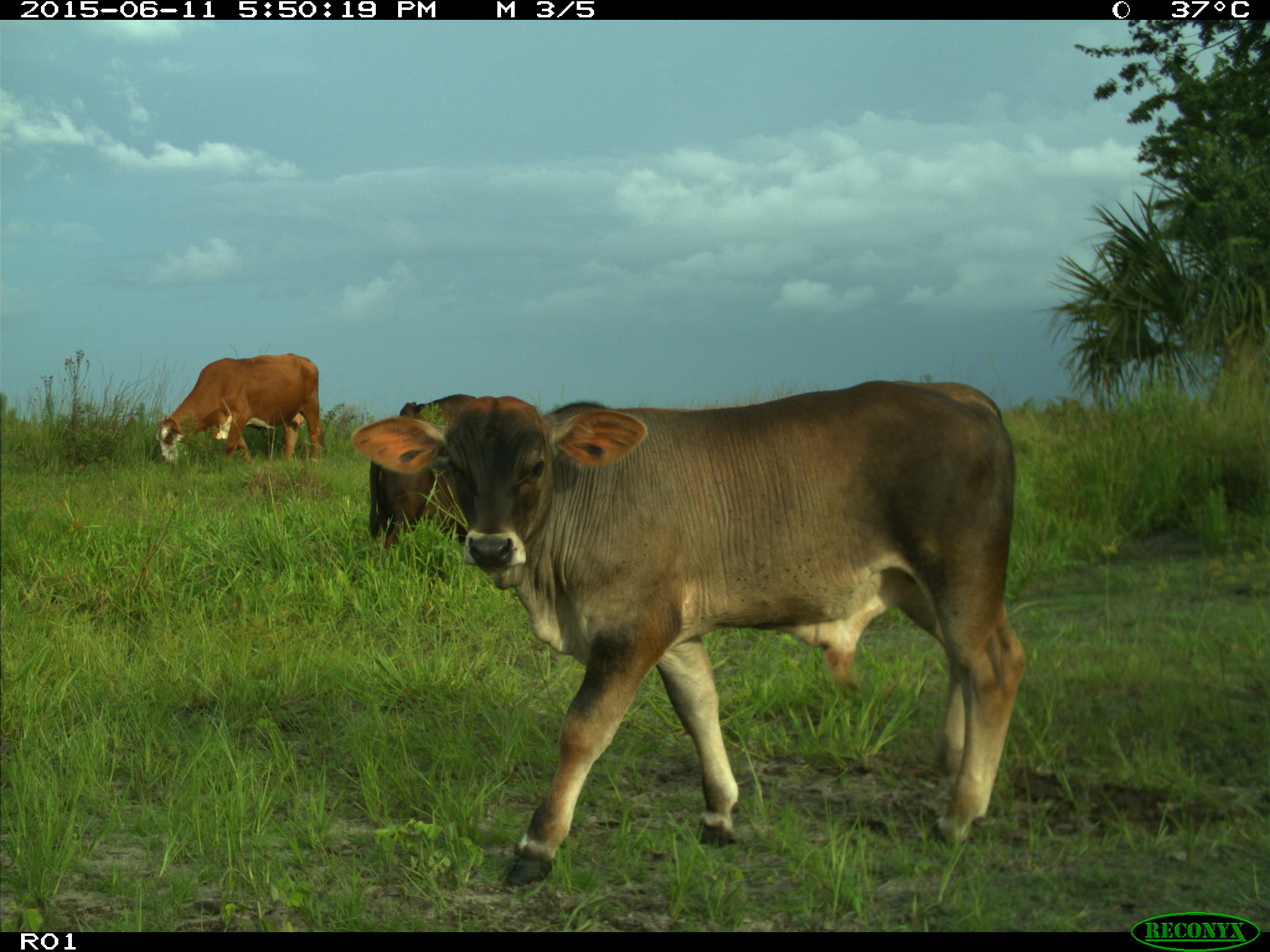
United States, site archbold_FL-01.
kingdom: Animalia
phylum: Chordata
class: Mammalia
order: Artiodactyla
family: Bovidae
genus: Bos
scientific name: Bos taurus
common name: domestic cow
Bos taurus (domestic cow).